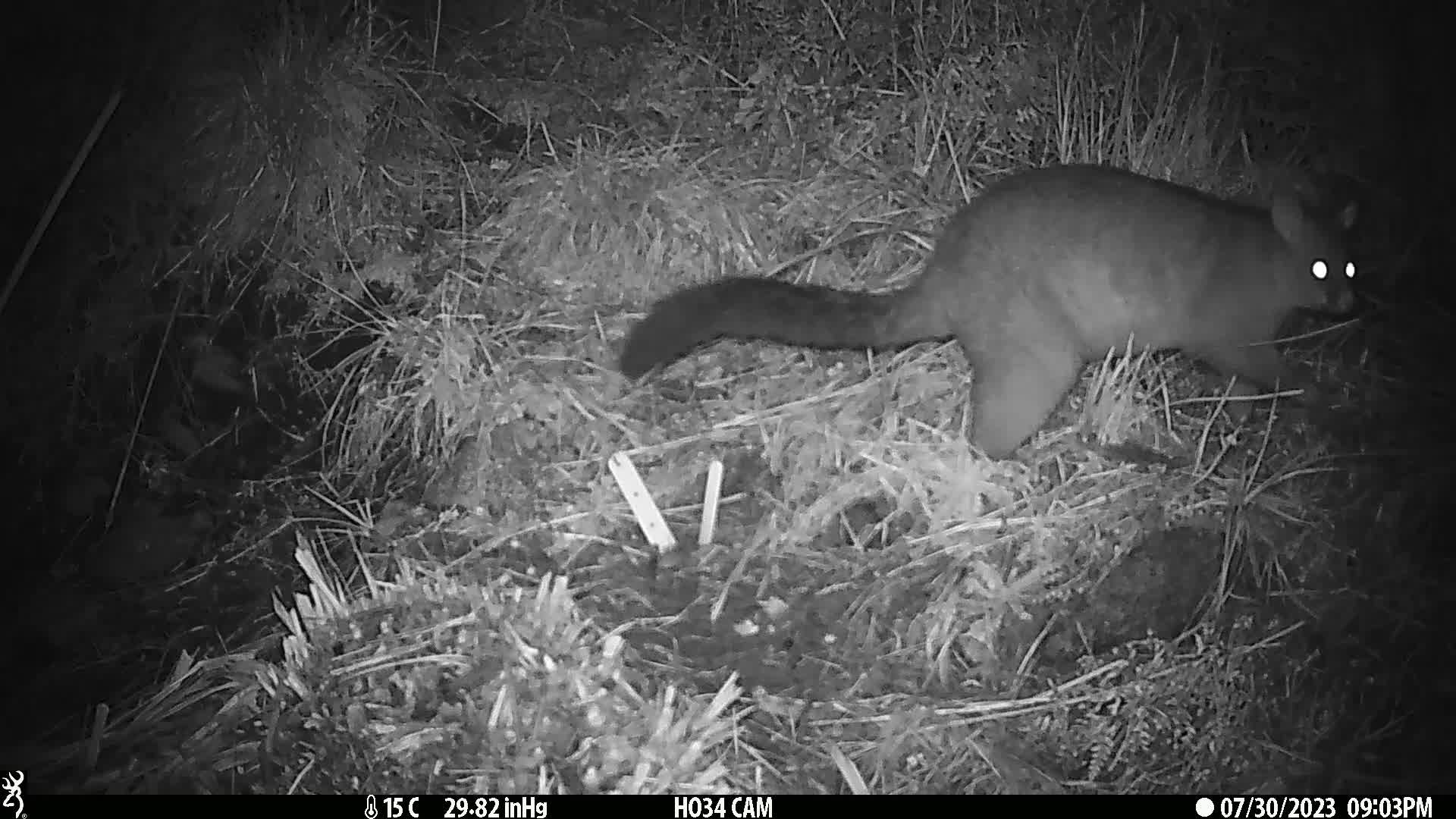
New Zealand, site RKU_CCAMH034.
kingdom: Animalia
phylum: Chordata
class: Mammalia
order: Diprotodontia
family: Phalangeridae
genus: Trichosurus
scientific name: Trichosurus vulpecula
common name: common brushtail possum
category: possum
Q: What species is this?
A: Possum (common brushtail possum) (Trichosurus vulpecula).